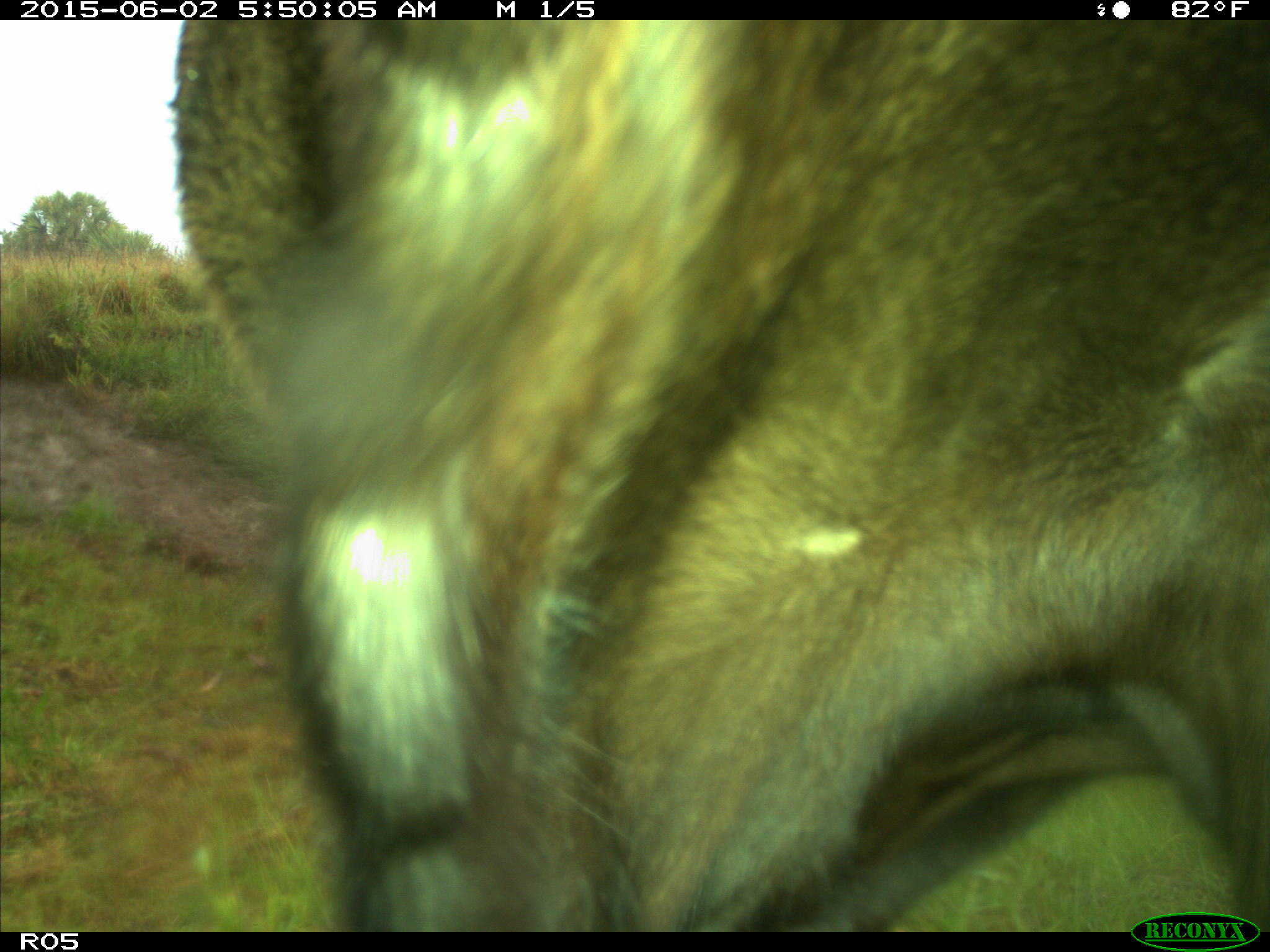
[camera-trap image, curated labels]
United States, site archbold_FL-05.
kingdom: Animalia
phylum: Chordata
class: Mammalia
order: Artiodactyla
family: Bovidae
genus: Bos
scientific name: Bos taurus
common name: domestic cow